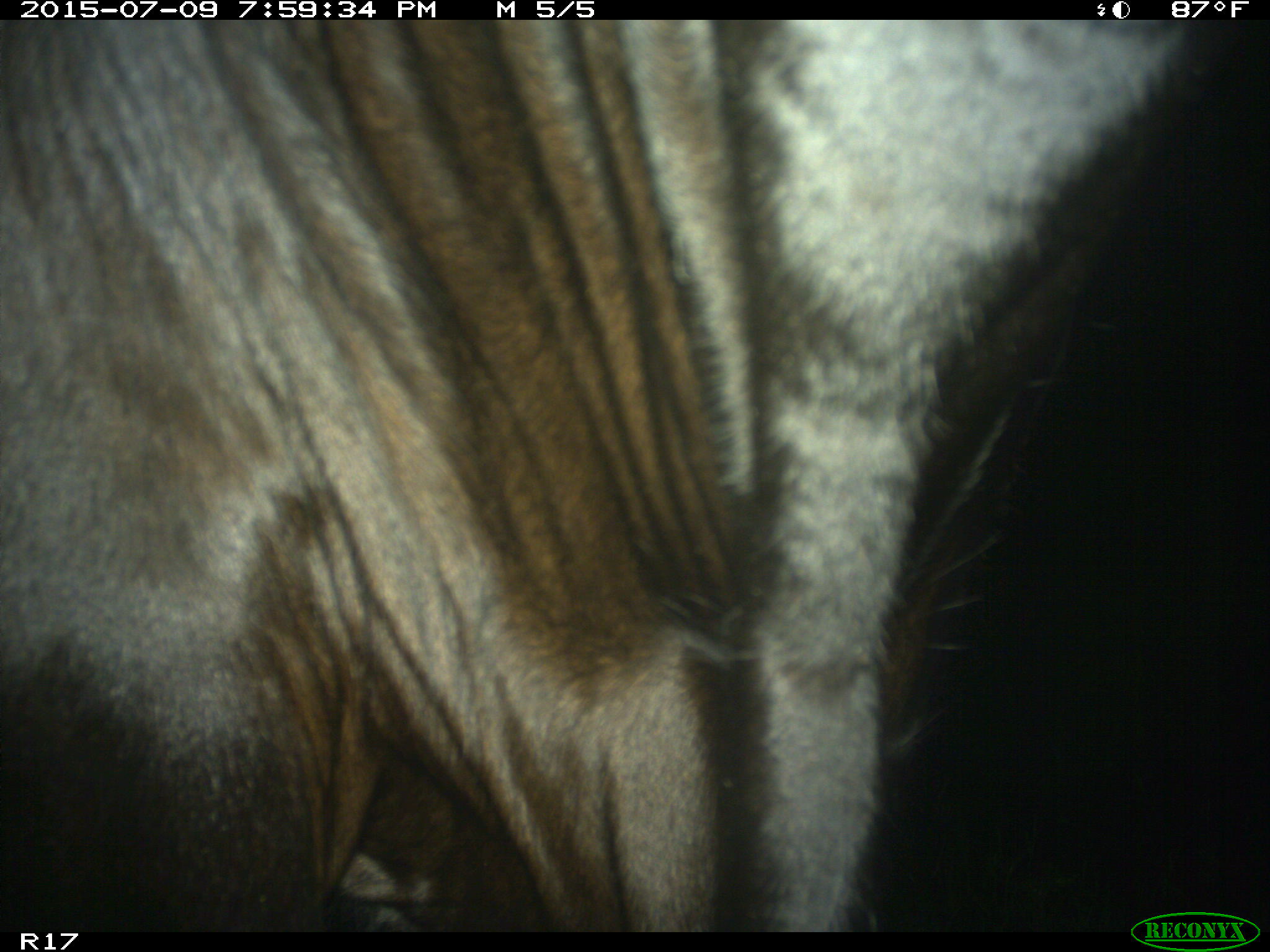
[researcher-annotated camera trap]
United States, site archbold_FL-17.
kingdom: Animalia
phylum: Chordata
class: Mammalia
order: Artiodactyla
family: Bovidae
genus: Bos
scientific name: Bos taurus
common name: domestic cow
Bos taurus (domestic cow).